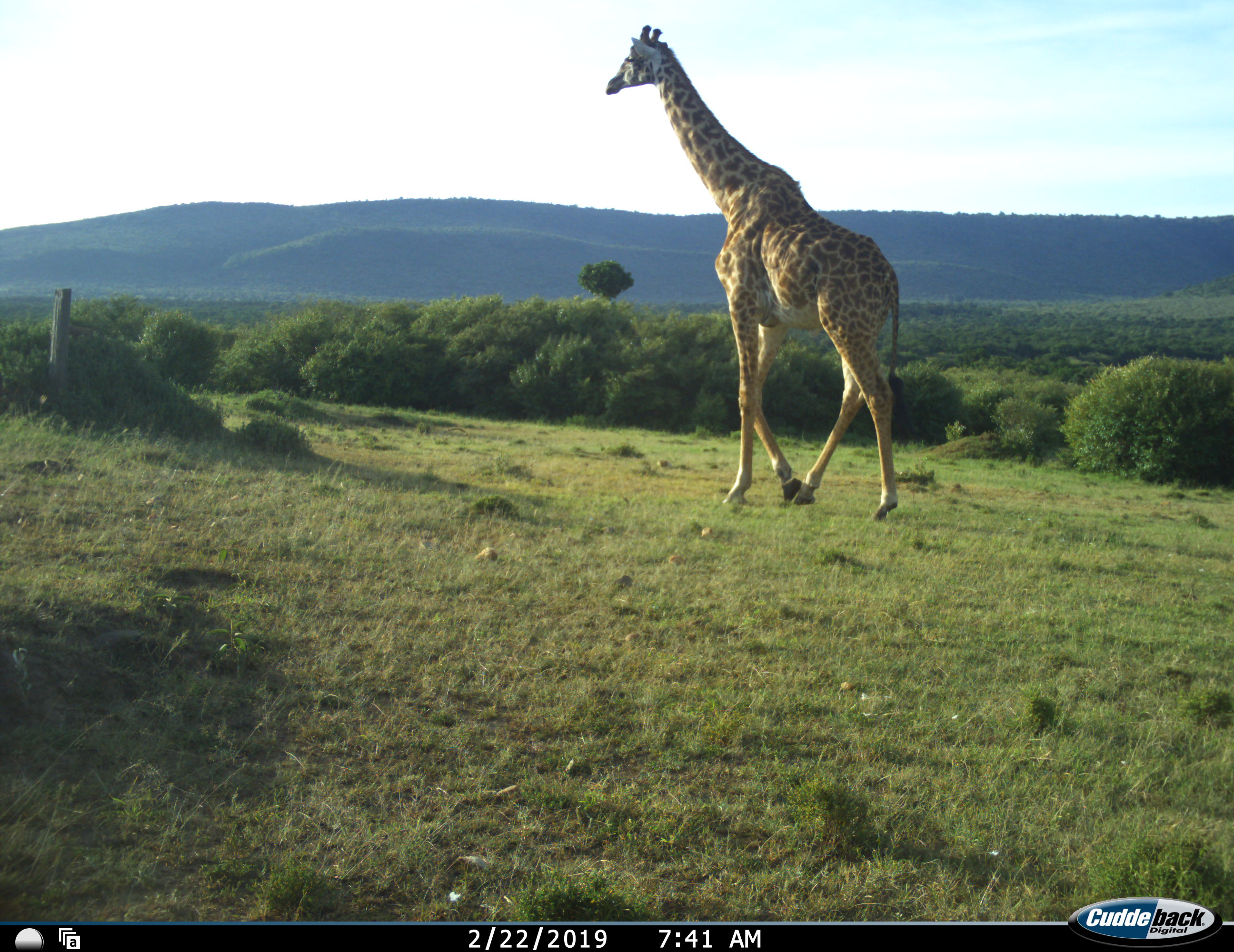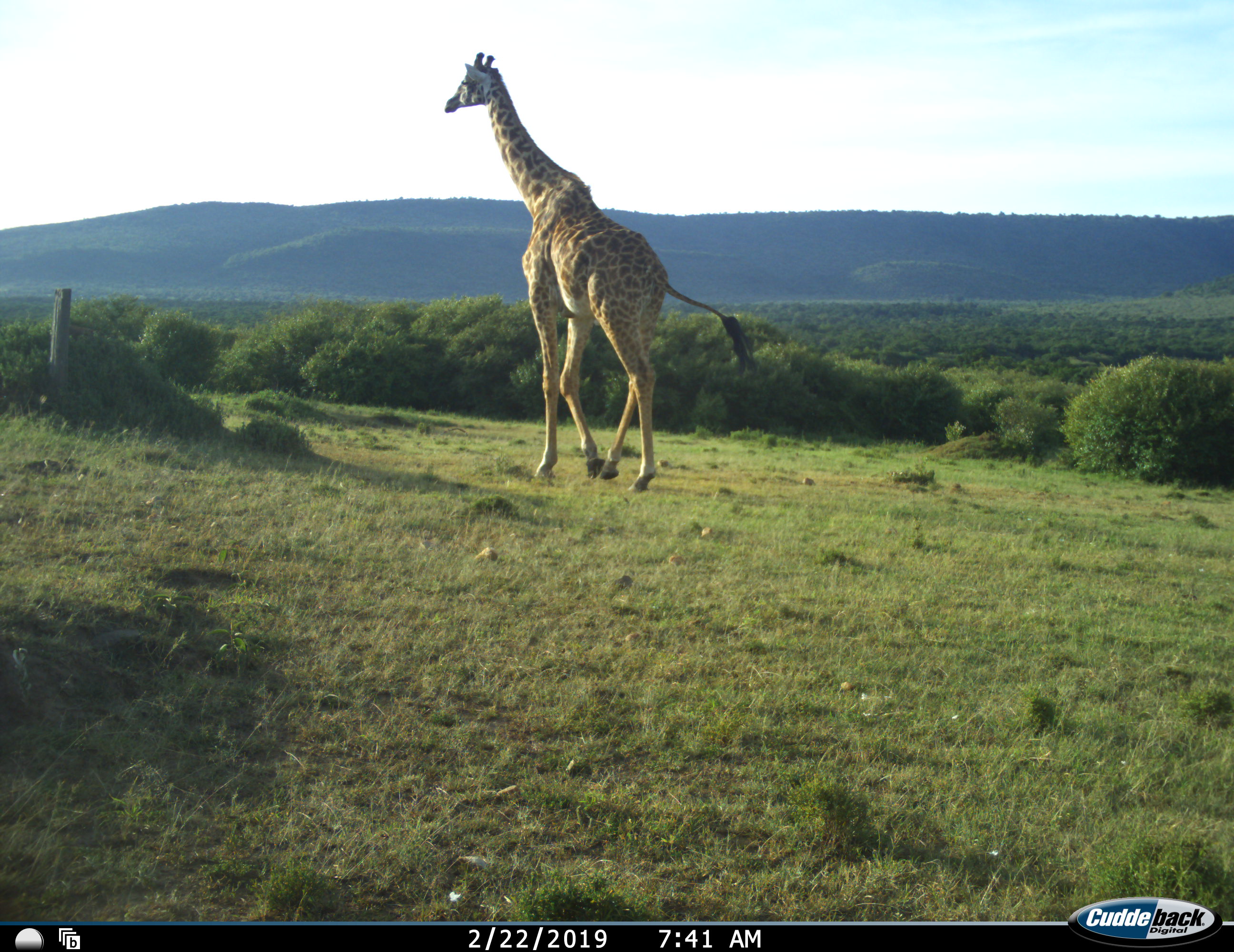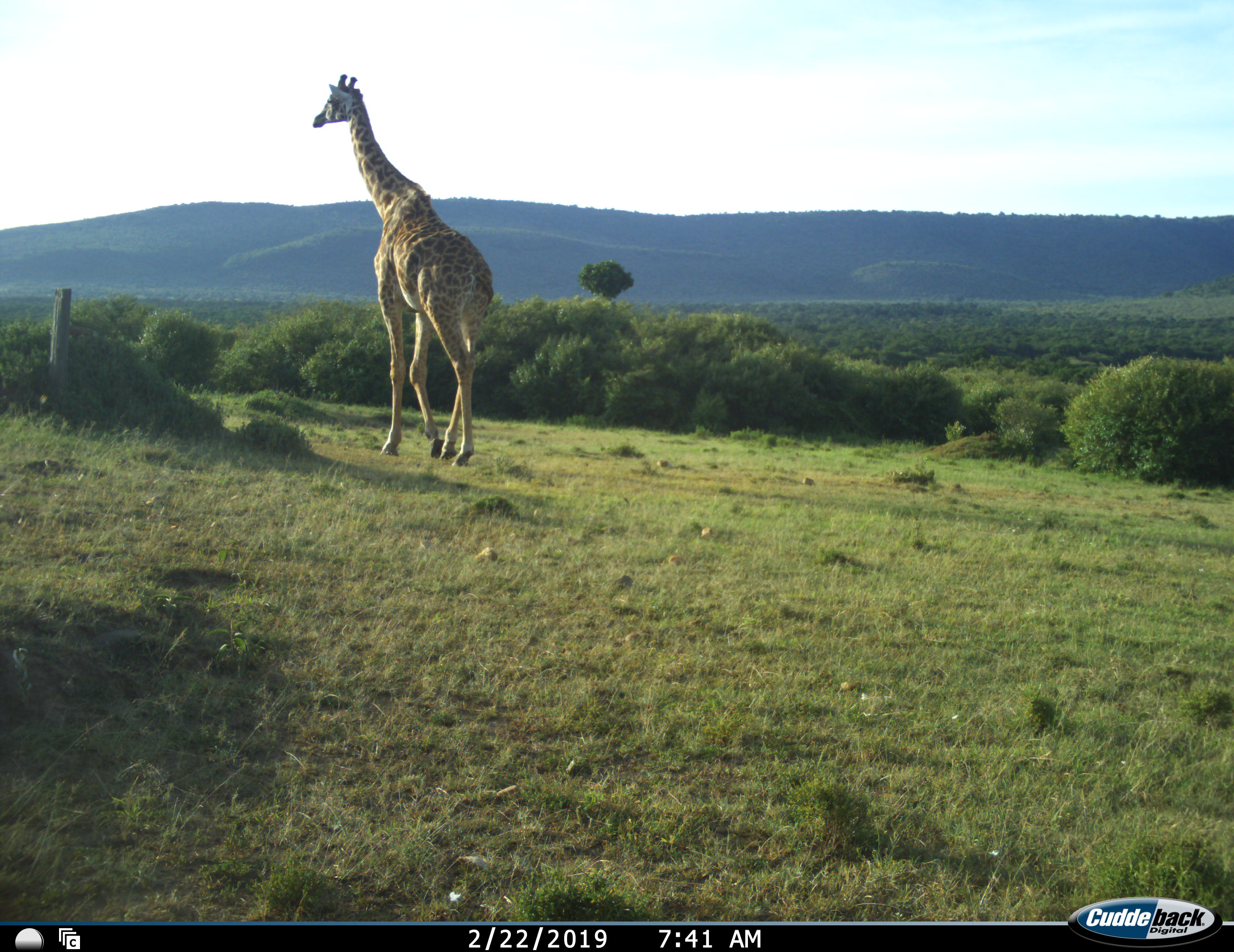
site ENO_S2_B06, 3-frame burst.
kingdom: Animalia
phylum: Chordata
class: Mammalia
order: Artiodactyla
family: Giraffidae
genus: Giraffa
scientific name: Giraffa camelopardalis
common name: giraffe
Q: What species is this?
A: Giraffe (Giraffa camelopardalis).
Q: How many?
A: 1.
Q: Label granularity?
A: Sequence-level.